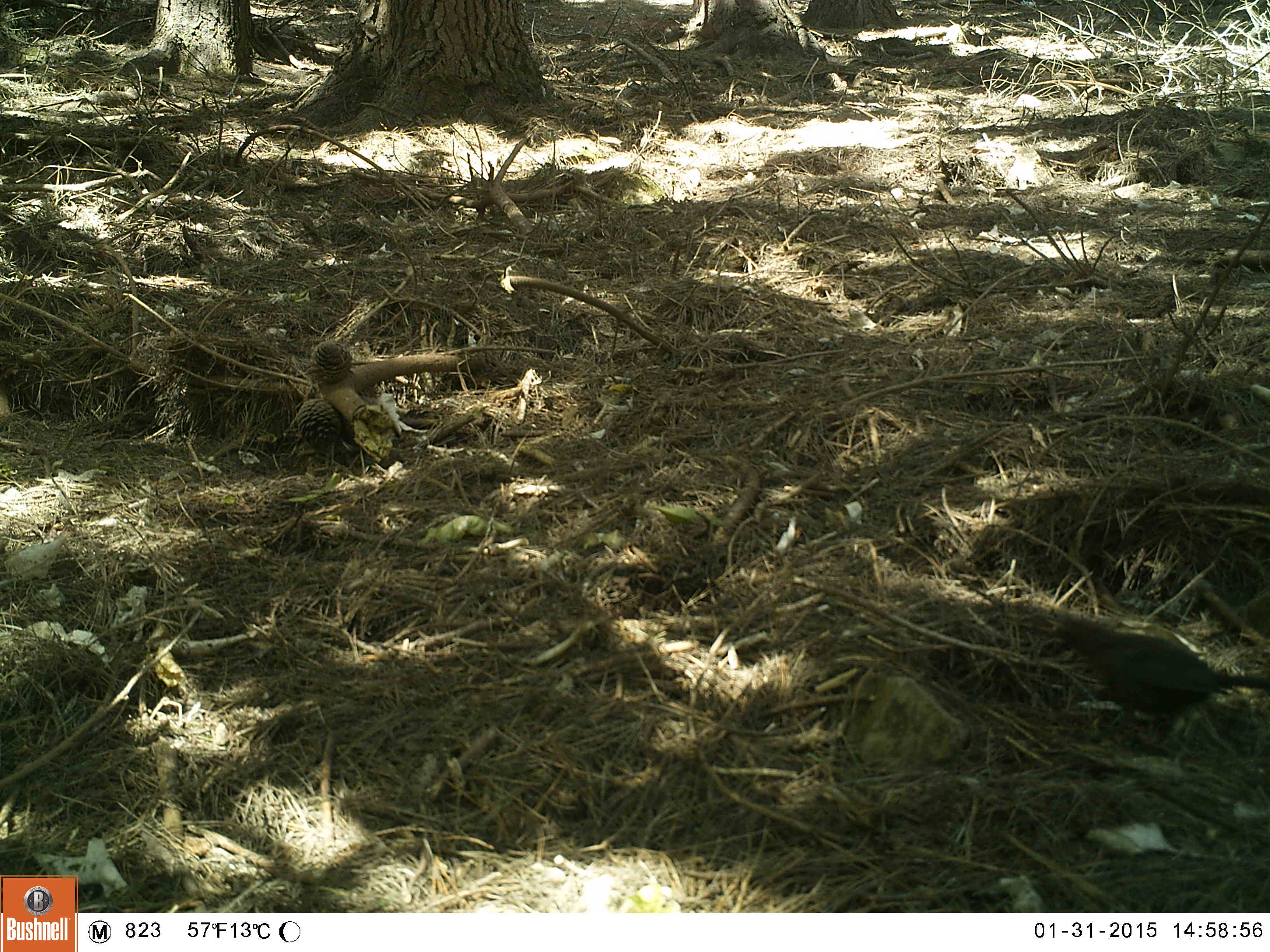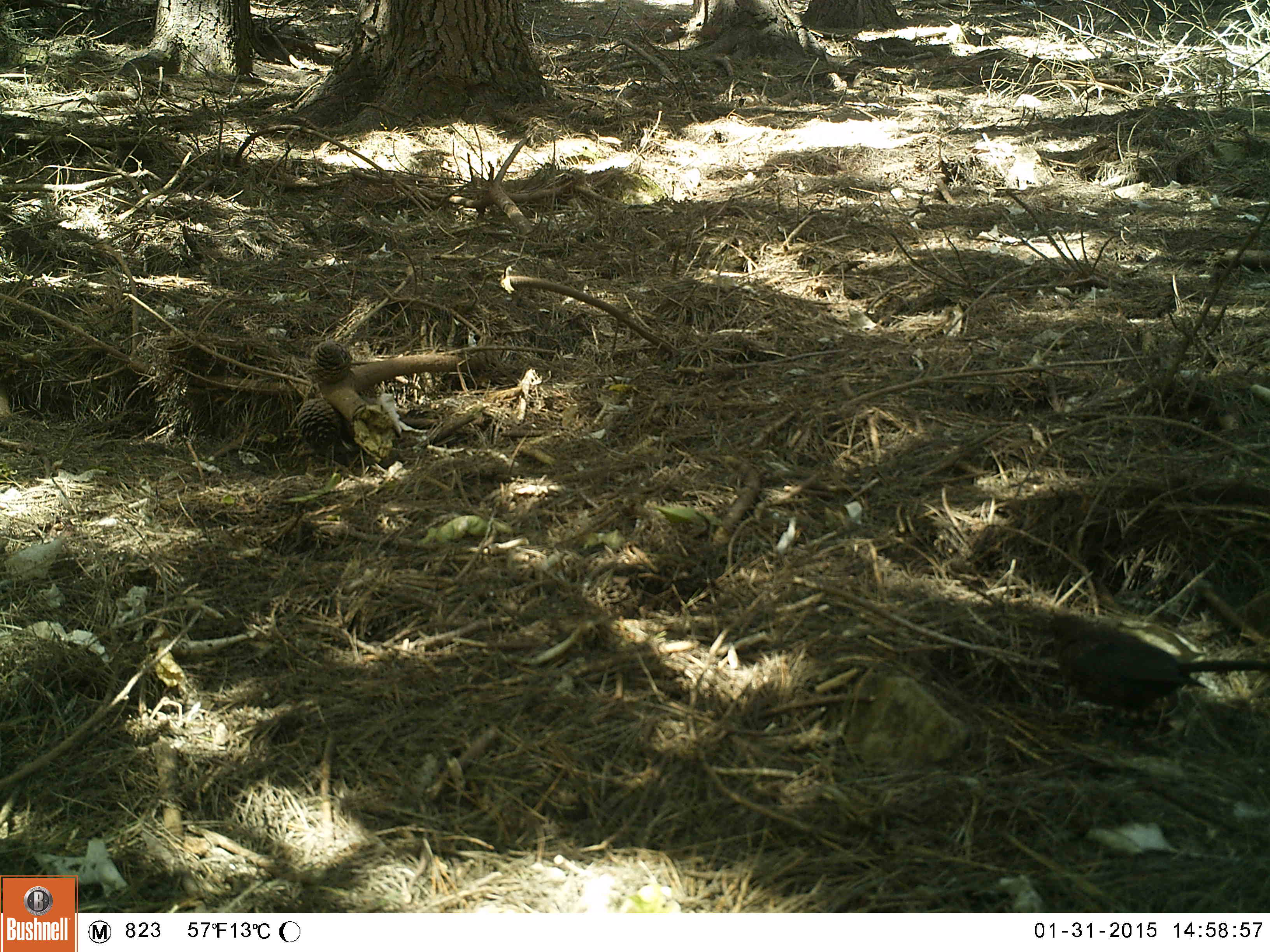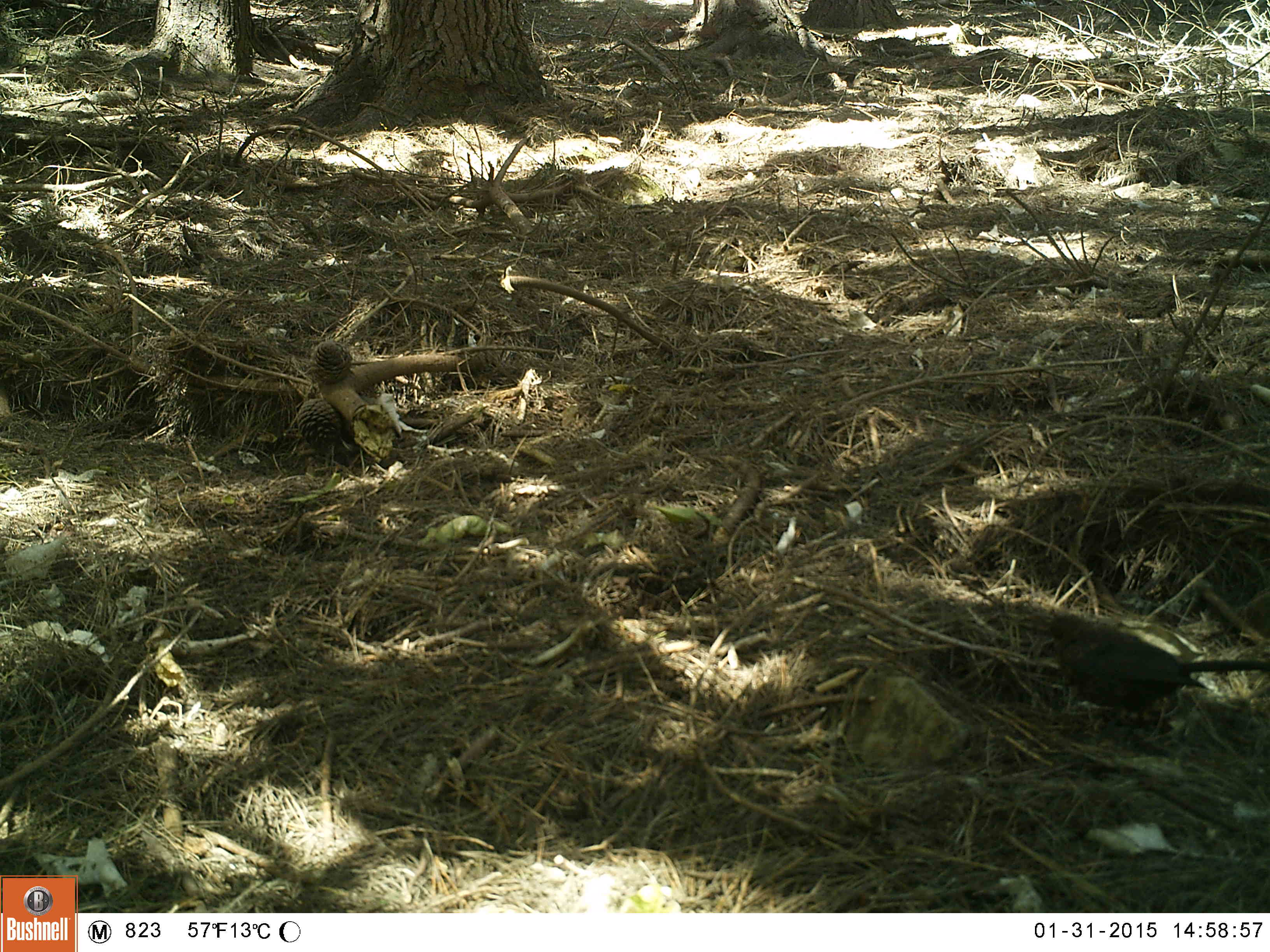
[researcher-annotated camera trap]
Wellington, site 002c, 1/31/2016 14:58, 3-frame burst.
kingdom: Animalia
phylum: Chordata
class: Aves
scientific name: Aves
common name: bird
Bird (Aves).